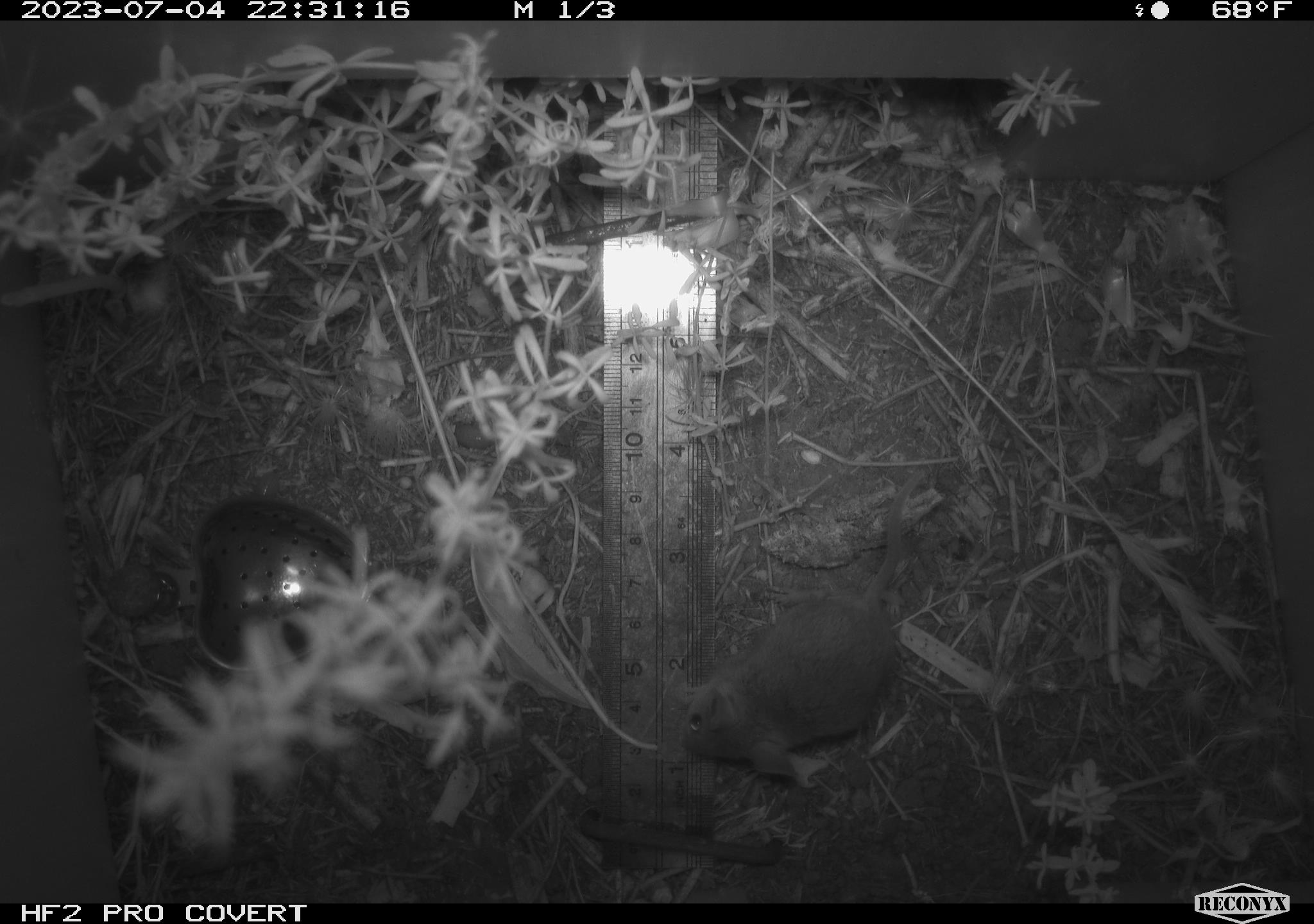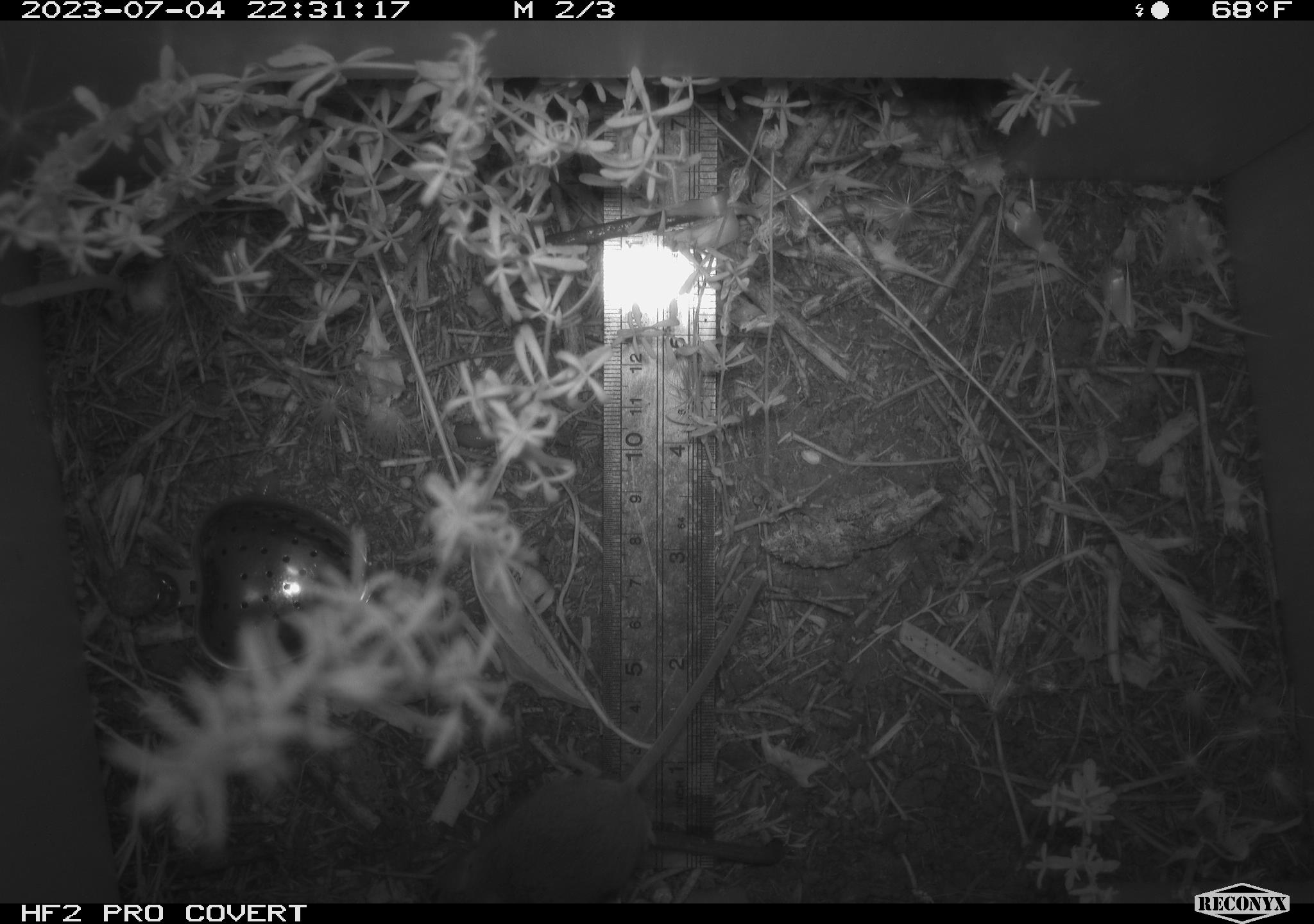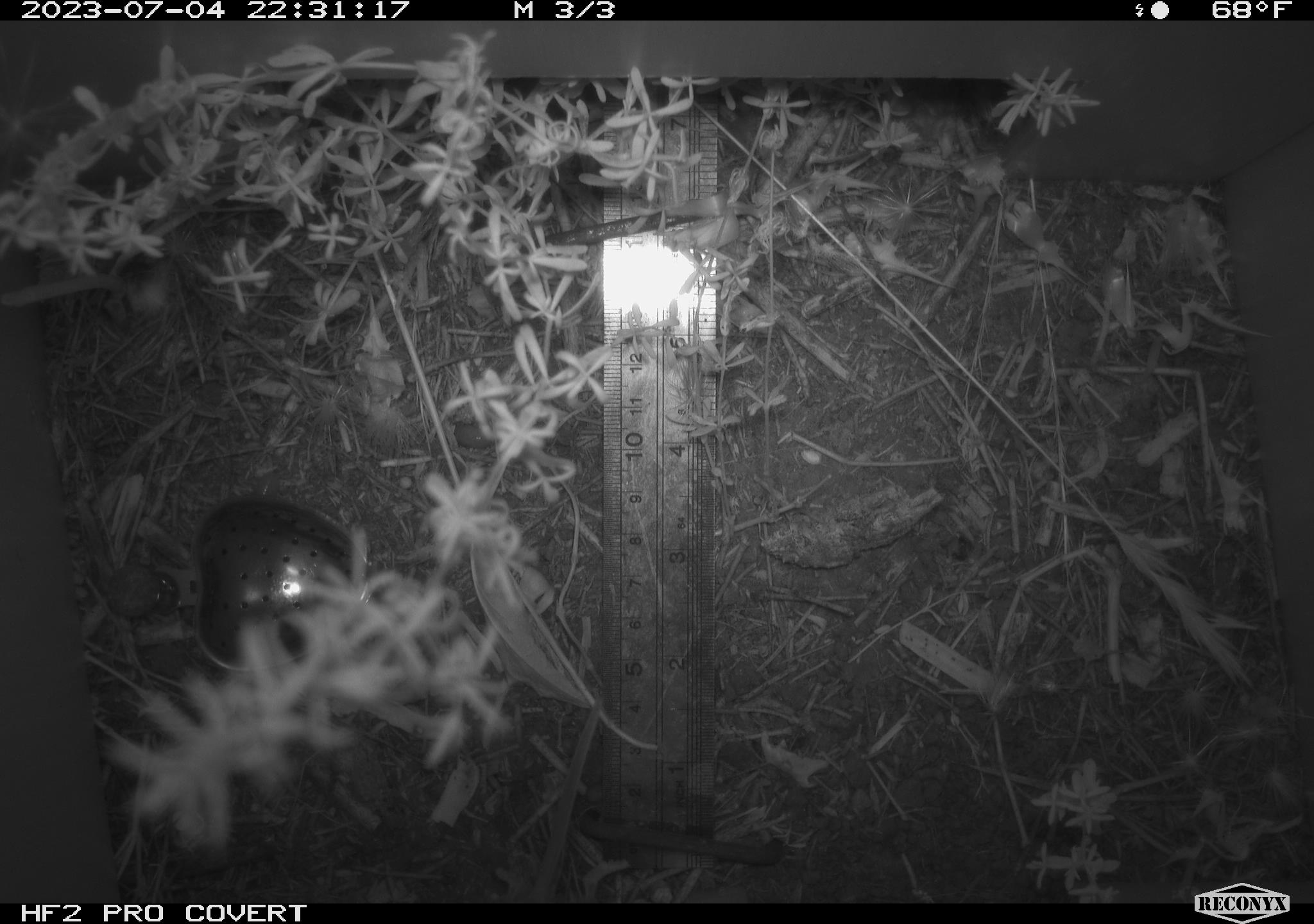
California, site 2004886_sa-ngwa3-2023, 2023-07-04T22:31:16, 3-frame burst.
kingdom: Animalia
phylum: Chordata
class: Mammalia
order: Rodentia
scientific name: Rodentia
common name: mouse species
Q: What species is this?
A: Mouse species (Rodentia).